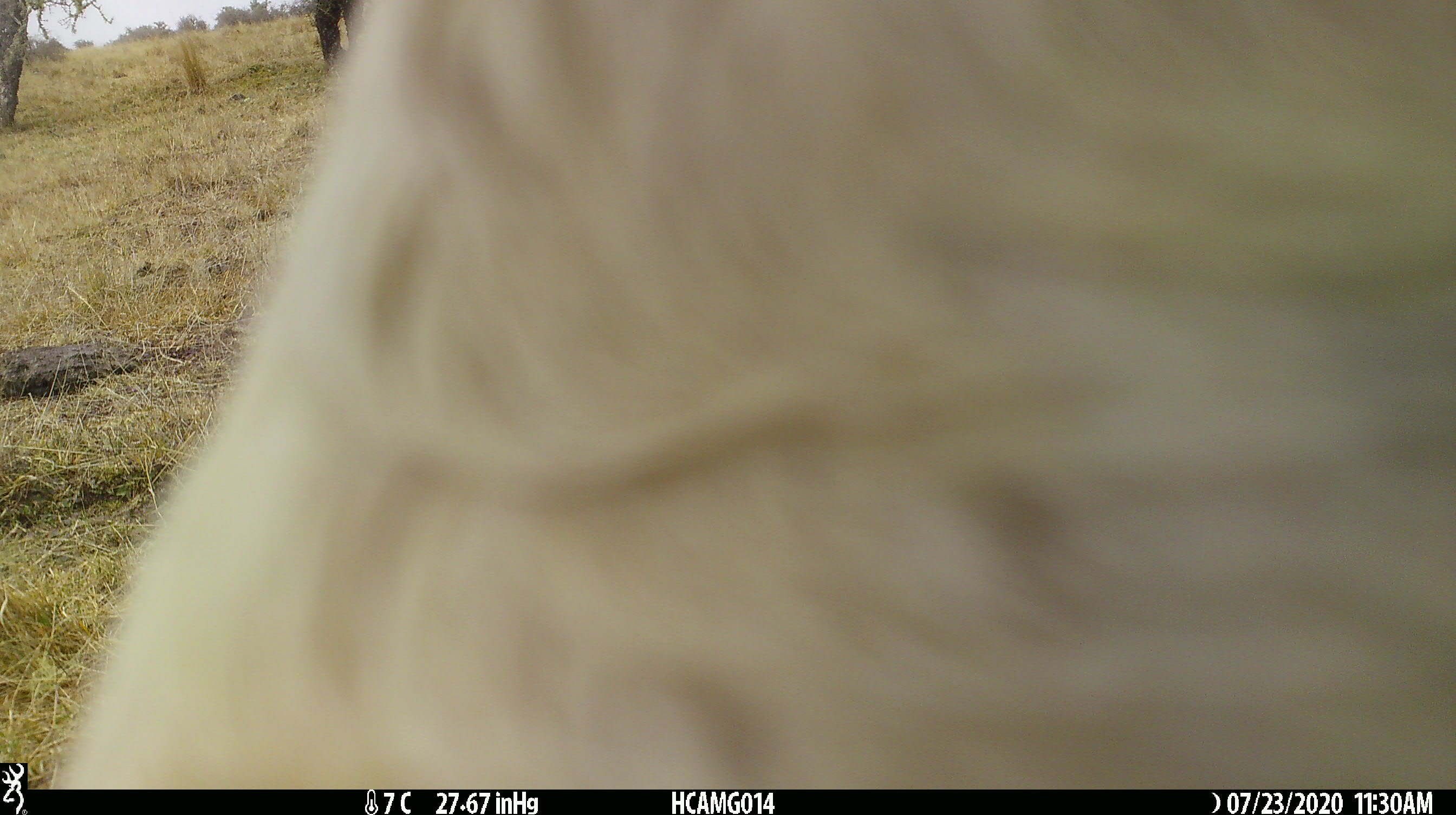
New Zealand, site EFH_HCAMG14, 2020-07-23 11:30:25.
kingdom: Animalia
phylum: Chordata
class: Mammalia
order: Artiodactyla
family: Bovidae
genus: Bos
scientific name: Bos taurus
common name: domestic cow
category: cow